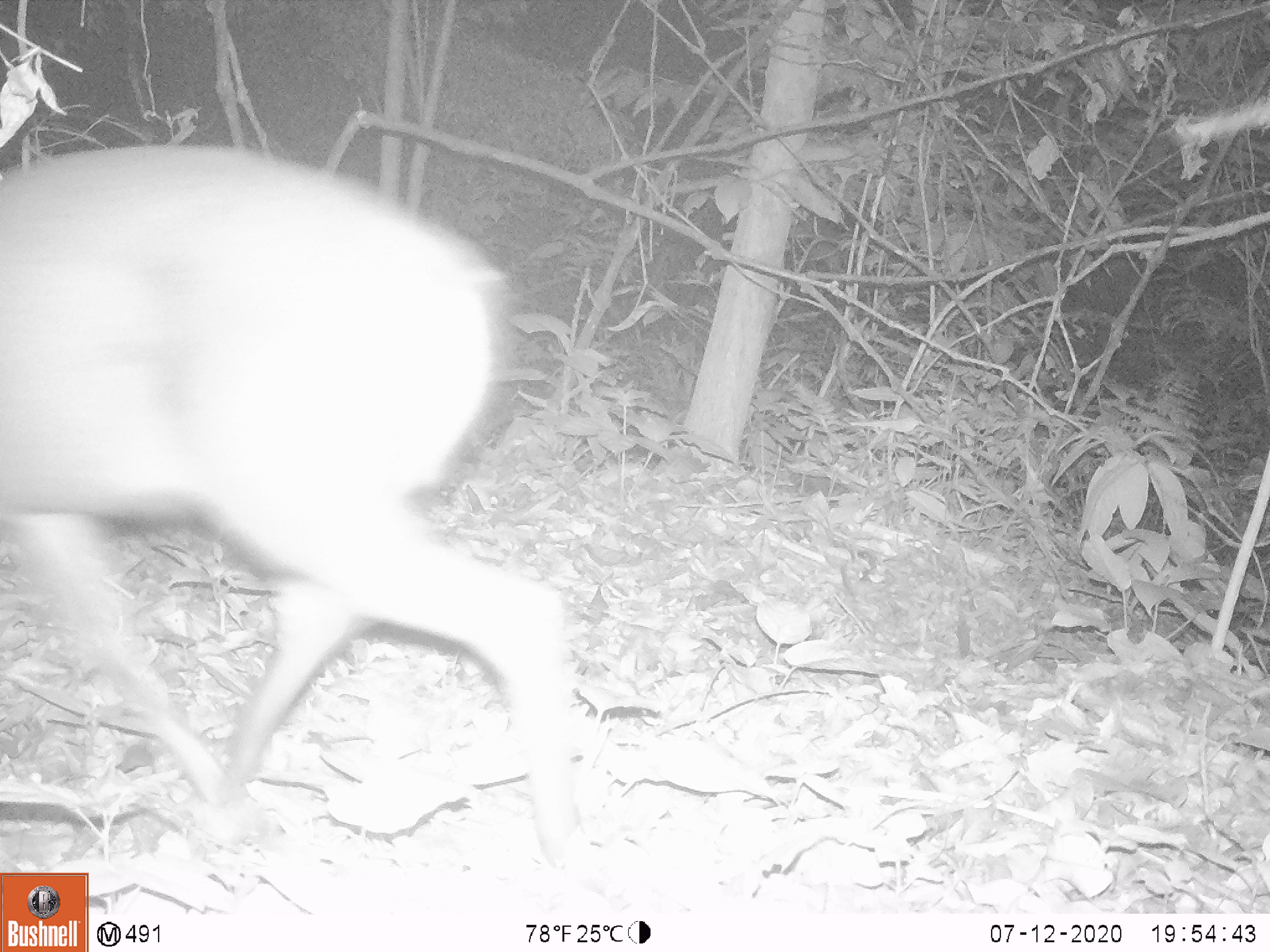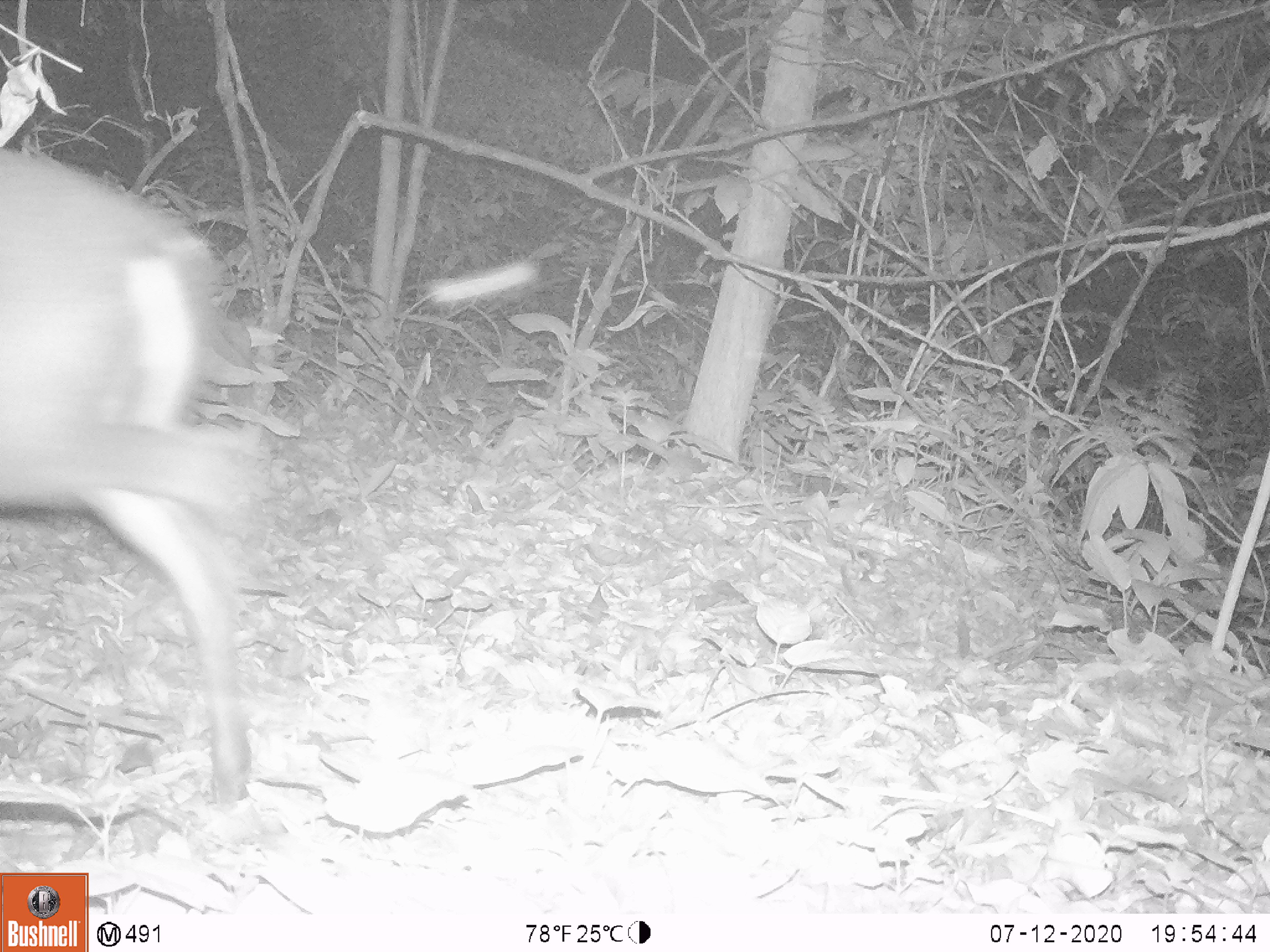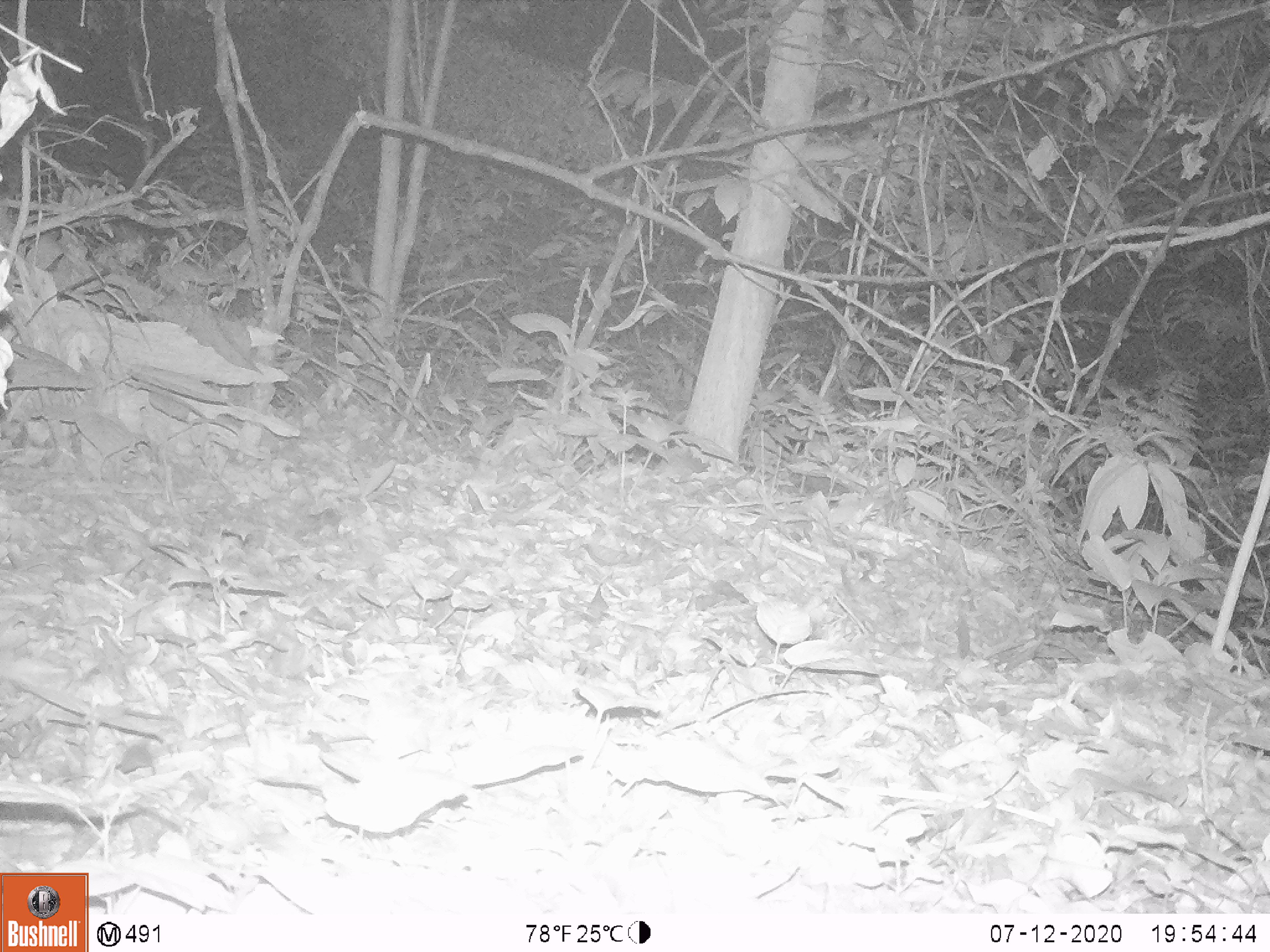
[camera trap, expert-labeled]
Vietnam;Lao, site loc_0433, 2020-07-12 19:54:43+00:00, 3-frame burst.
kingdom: Animalia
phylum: Chordata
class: Mammalia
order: Artiodactyla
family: Cervidae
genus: Muntiacus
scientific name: Muntiacus rooseveltorum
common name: roosevelt's muntjac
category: roosevelts muntjac group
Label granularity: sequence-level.